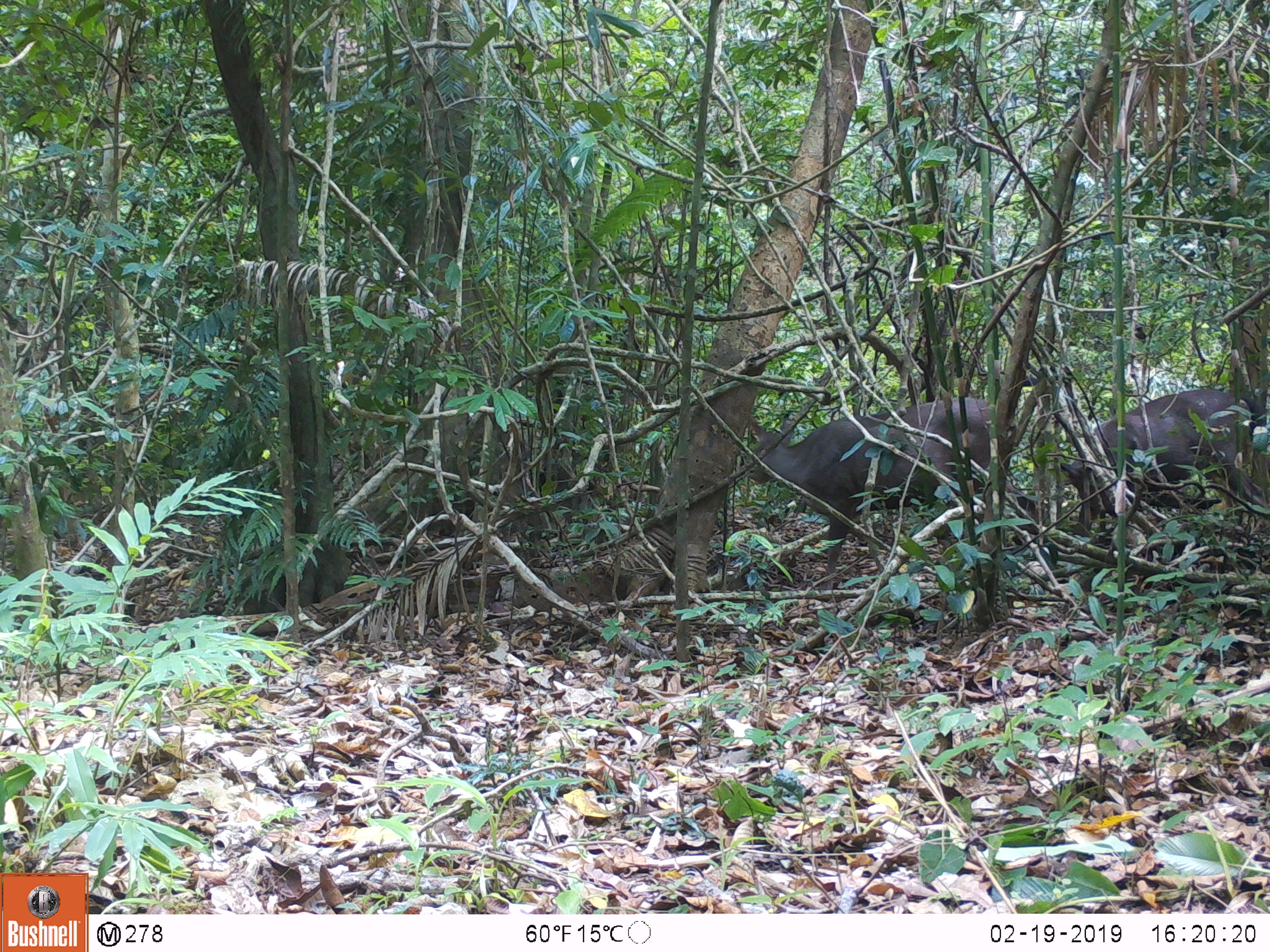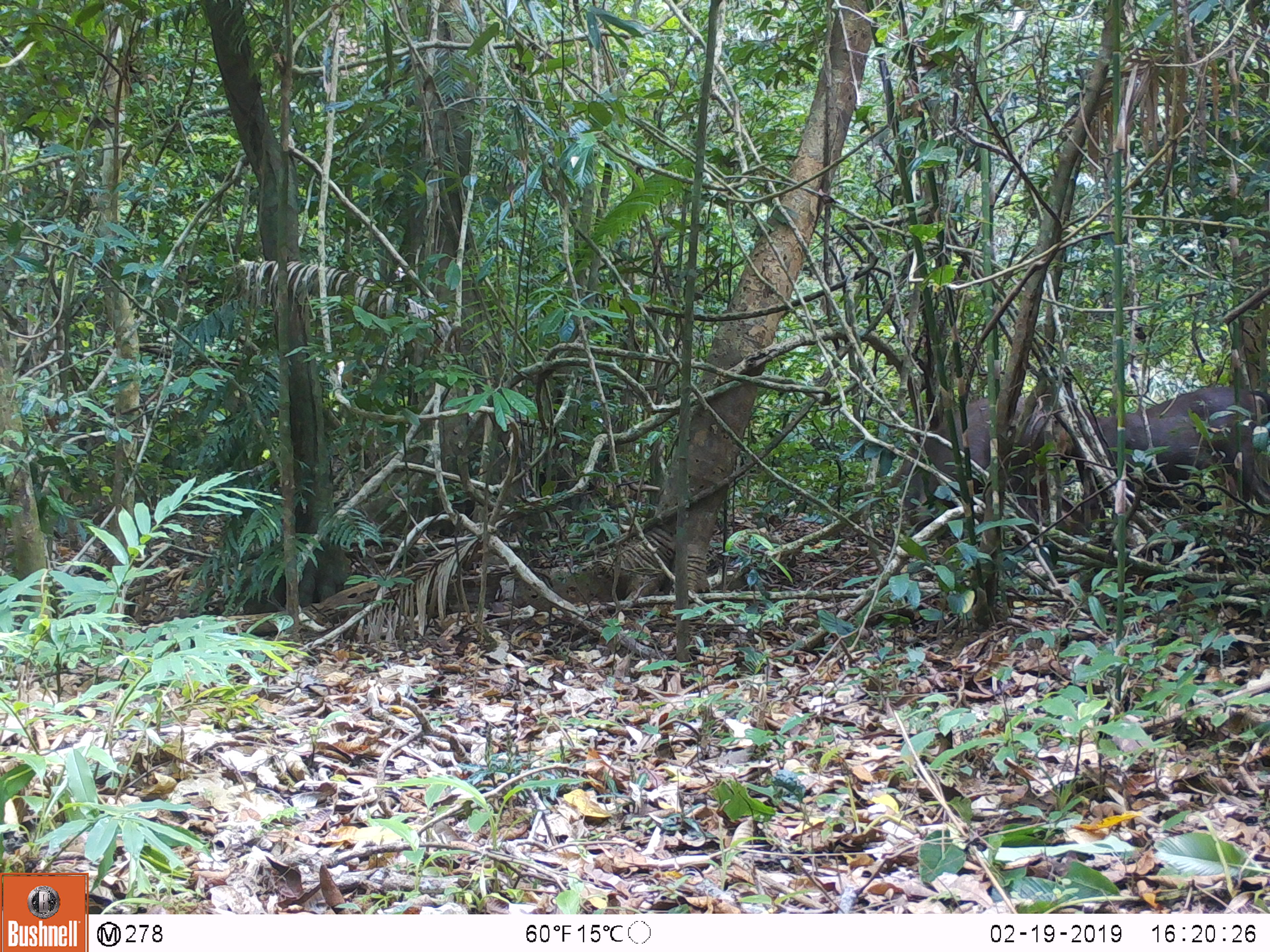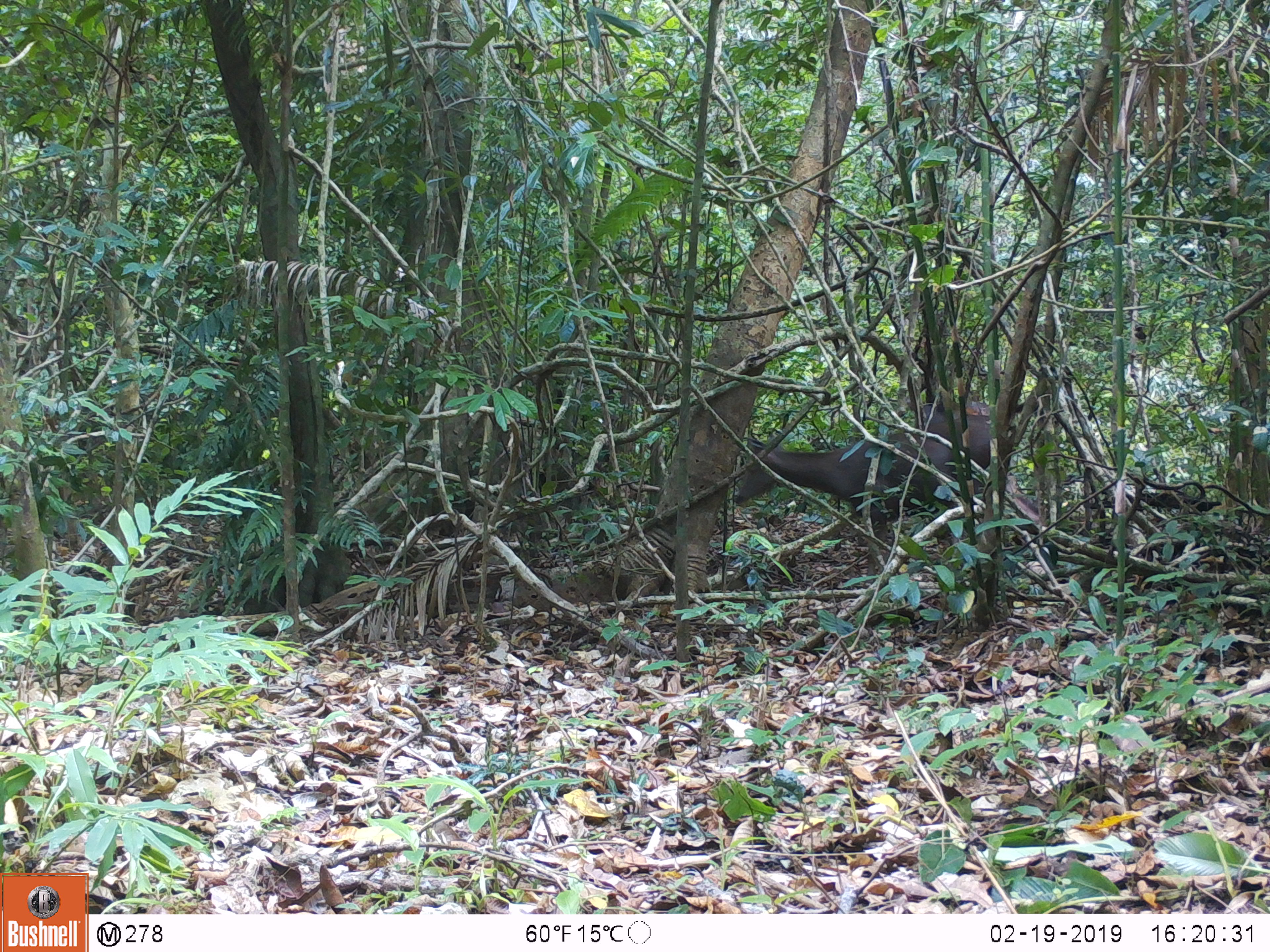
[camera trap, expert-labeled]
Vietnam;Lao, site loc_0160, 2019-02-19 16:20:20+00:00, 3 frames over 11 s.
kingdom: Animalia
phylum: Chordata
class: Mammalia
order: Artiodactyla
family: Cervidae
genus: Rusa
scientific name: Rusa unicolor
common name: sambar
Sambar (Rusa unicolor). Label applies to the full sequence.